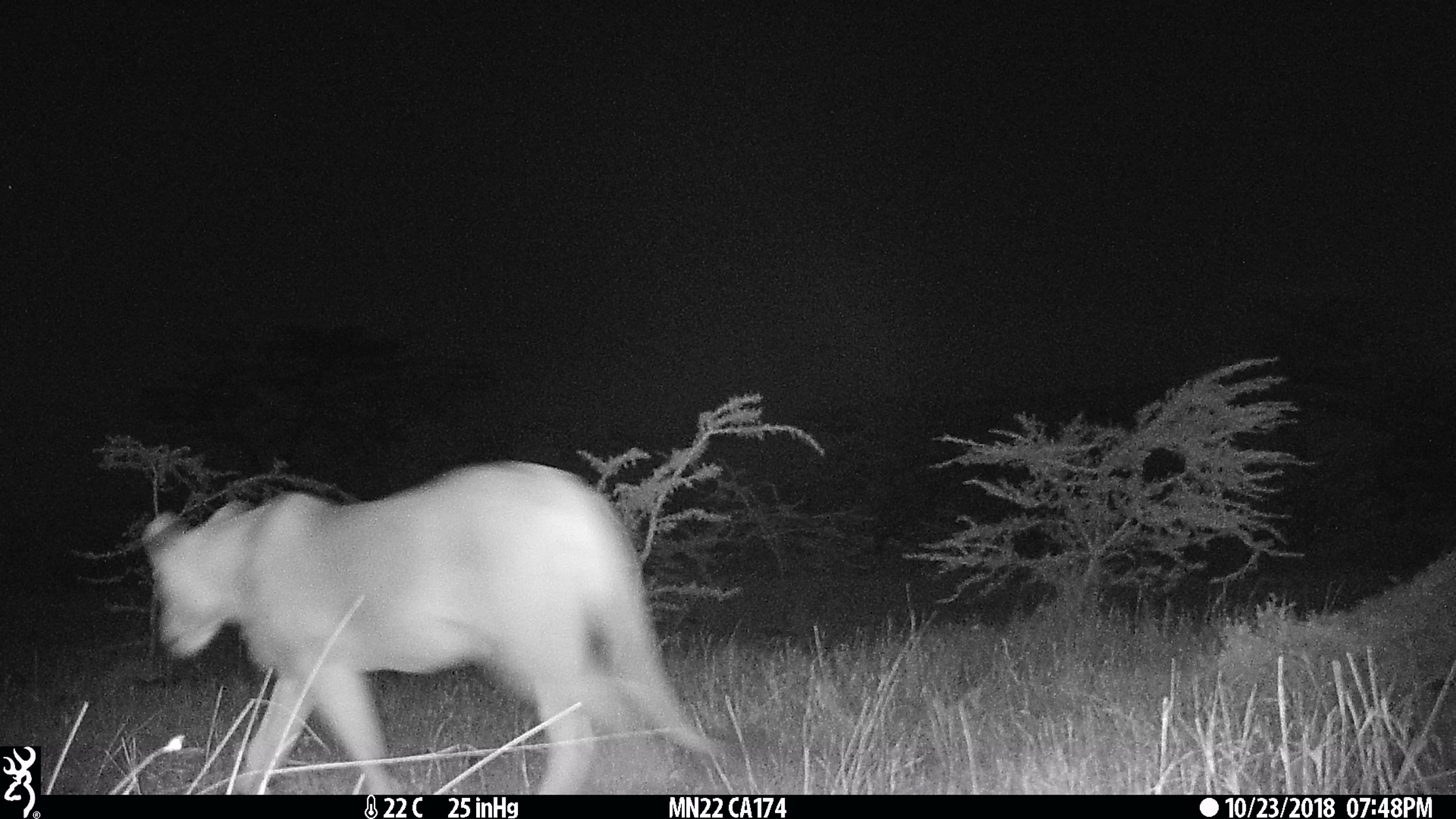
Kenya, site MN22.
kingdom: Animalia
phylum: Chordata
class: Mammalia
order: Carnivora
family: Felidae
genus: Panthera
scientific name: Panthera leo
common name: lion